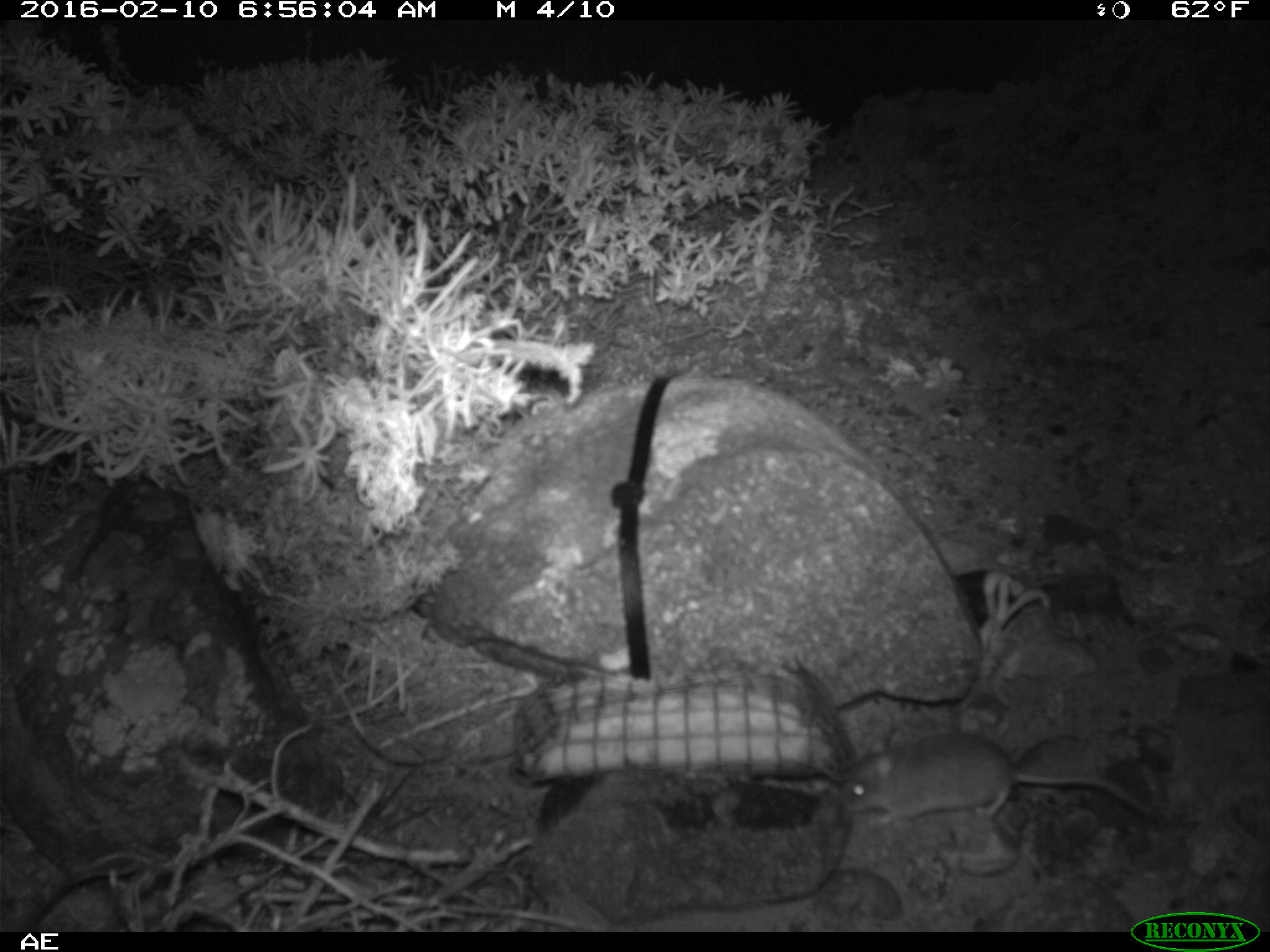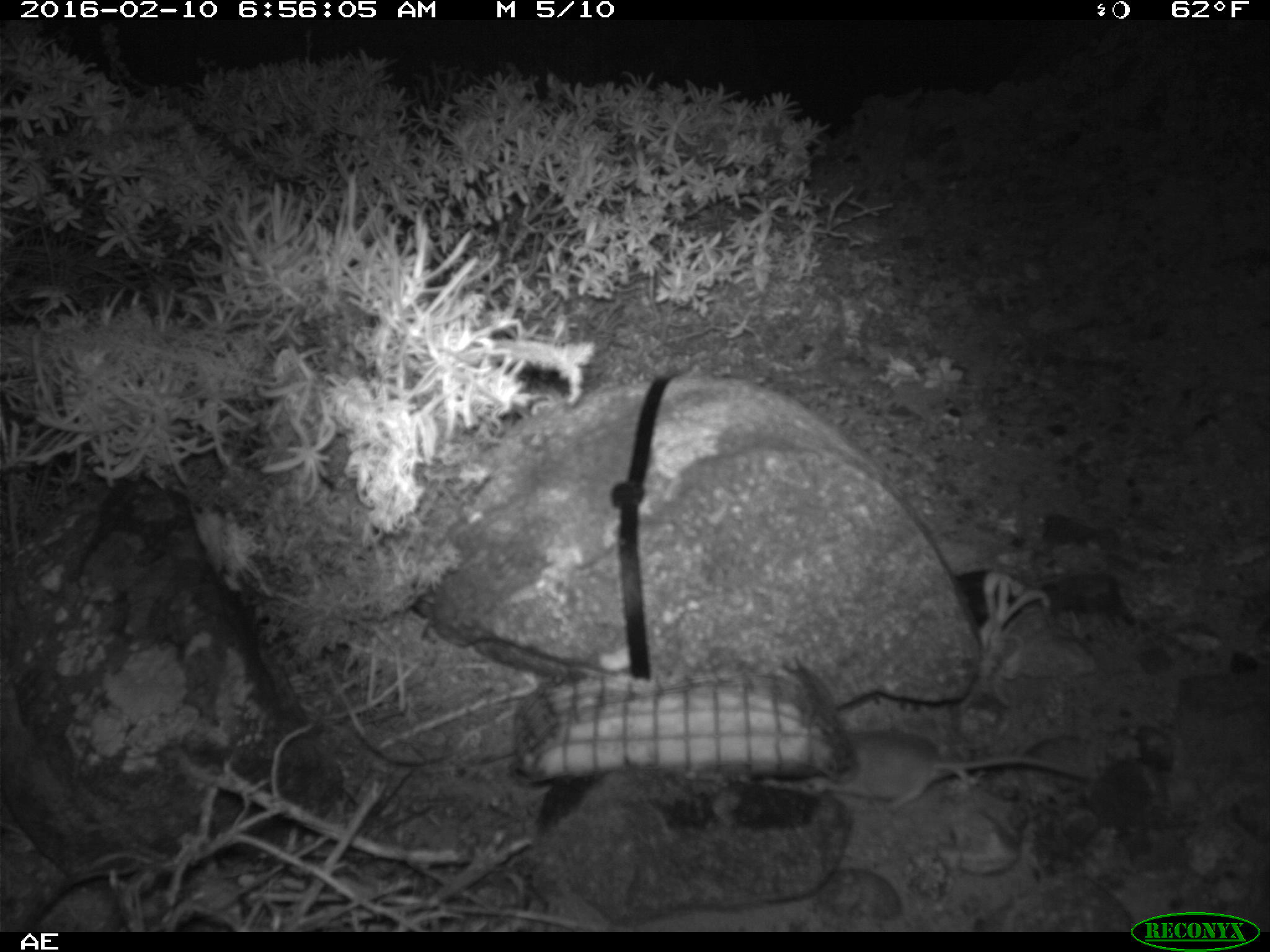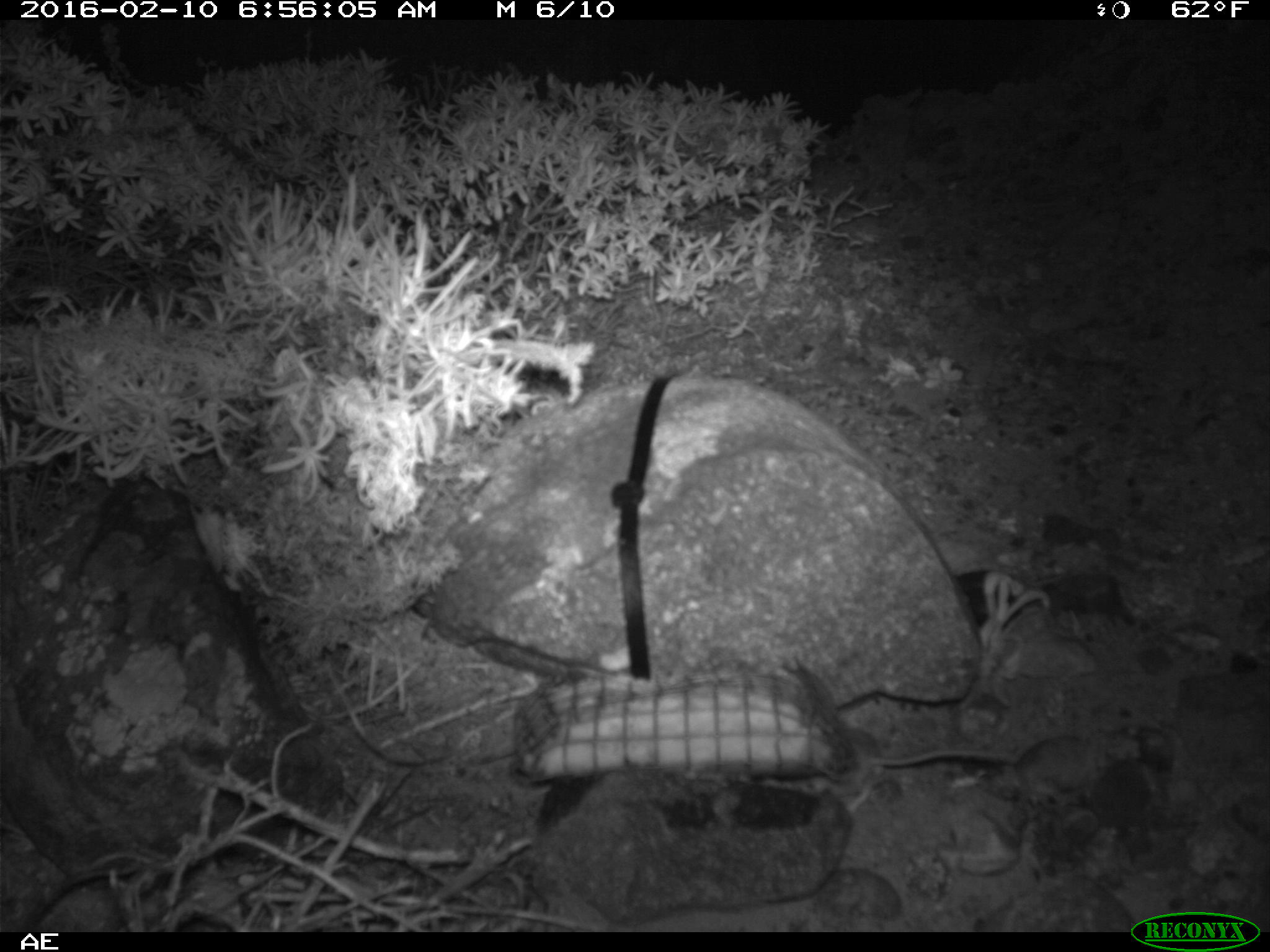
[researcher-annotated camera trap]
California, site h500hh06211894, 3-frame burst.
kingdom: Animalia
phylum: Chordata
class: Mammalia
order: Rodentia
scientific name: Rodentia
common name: rodent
Rodent (Rodentia).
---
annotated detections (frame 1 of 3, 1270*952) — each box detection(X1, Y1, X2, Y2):
rodent: detection(837, 731, 1154, 824)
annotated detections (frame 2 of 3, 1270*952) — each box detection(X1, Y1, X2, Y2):
rodent: detection(779, 725, 1091, 814)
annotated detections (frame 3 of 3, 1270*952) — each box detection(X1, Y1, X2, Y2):
rodent: detection(825, 718, 1018, 787)